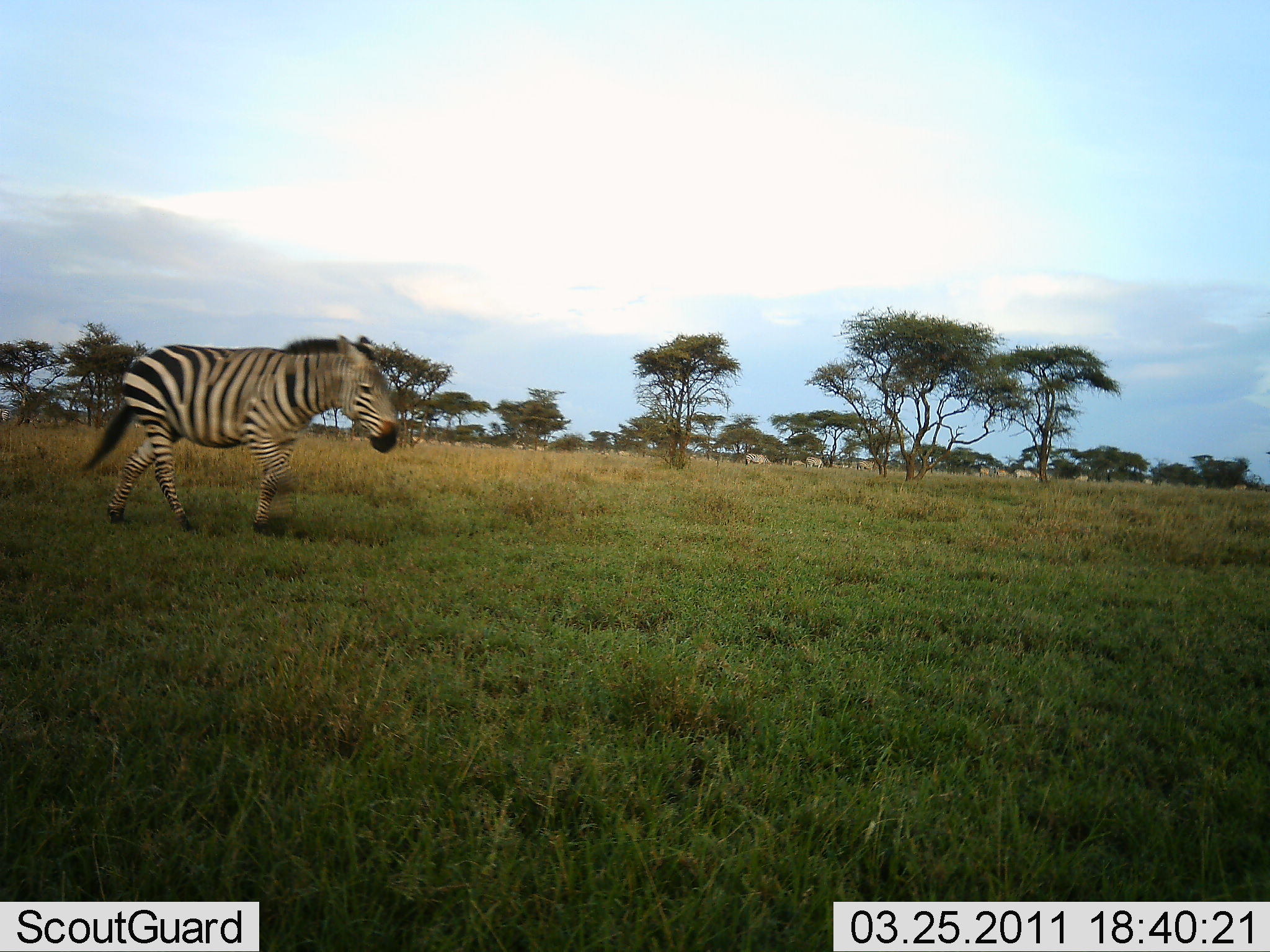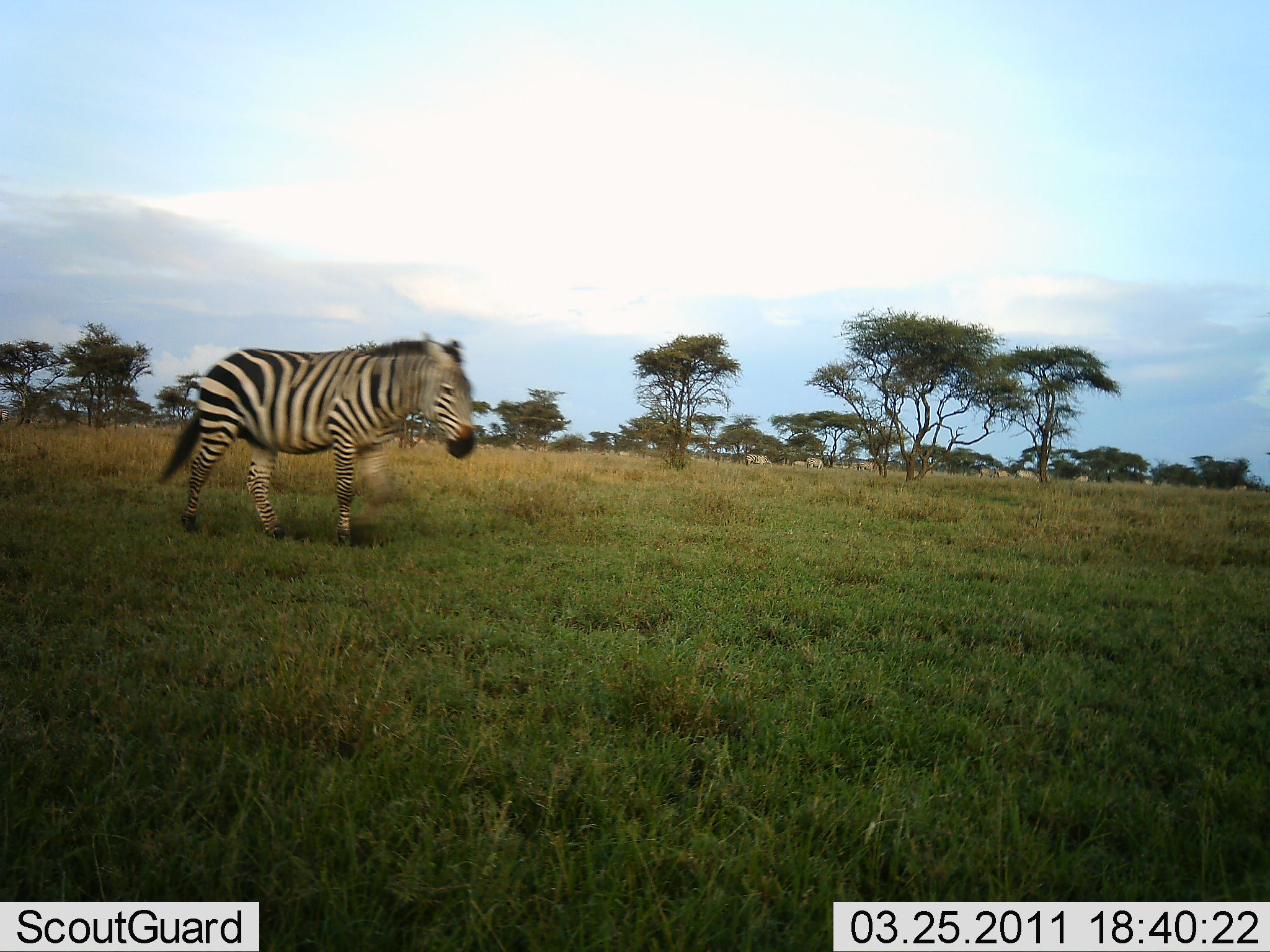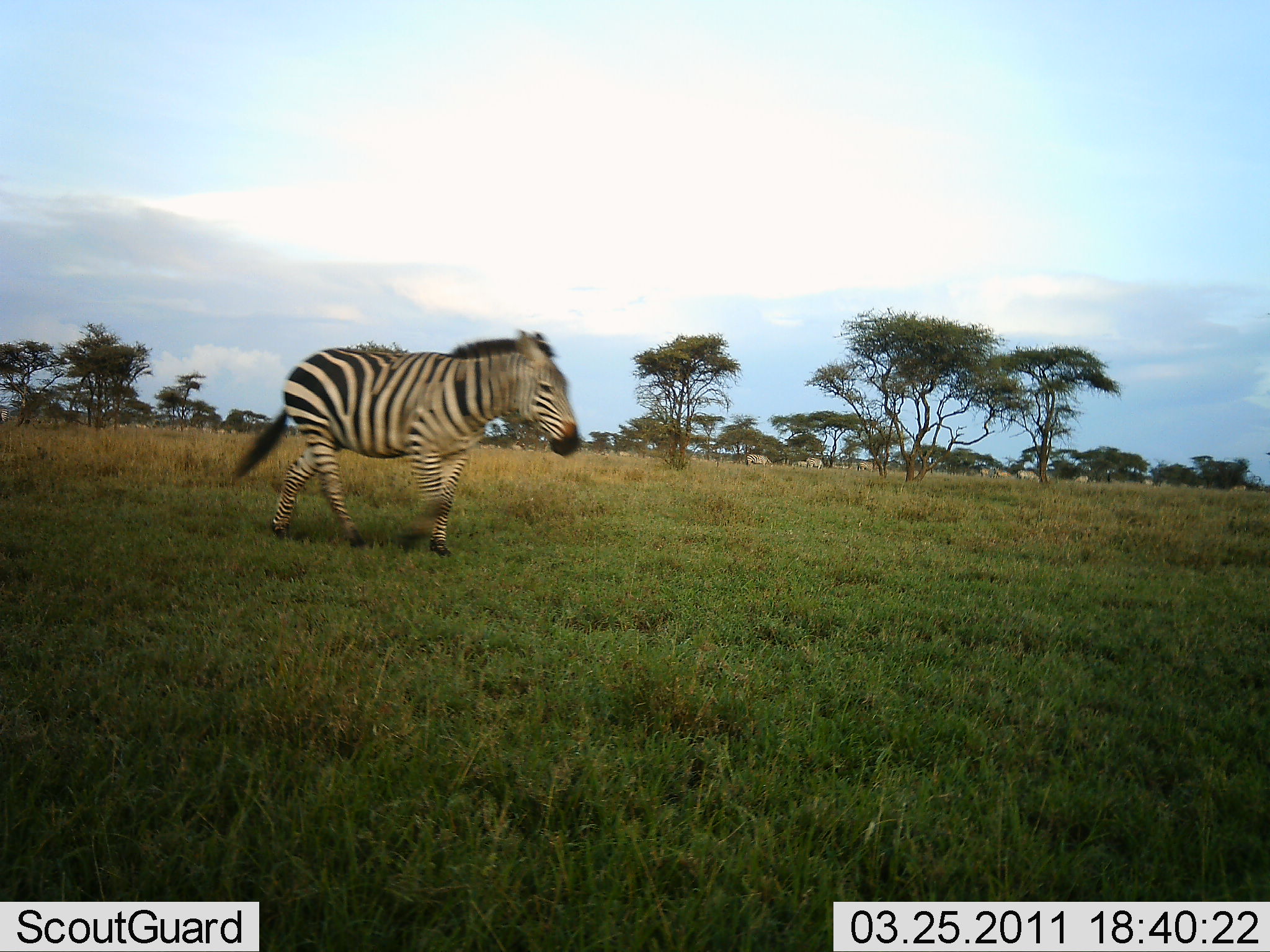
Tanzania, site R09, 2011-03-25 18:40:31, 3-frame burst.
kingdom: Animalia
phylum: Chordata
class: Mammalia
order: Perissodactyla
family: Equidae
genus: Equus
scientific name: Equus quagga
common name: plains zebra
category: zebra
Zebra (plains zebra) (Equus quagga), count 1. Behavior (volunteer vote fractions): standing 10%, resting 0%, moving 90%, interacting 0%. Young present (vote fraction): 0%. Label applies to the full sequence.